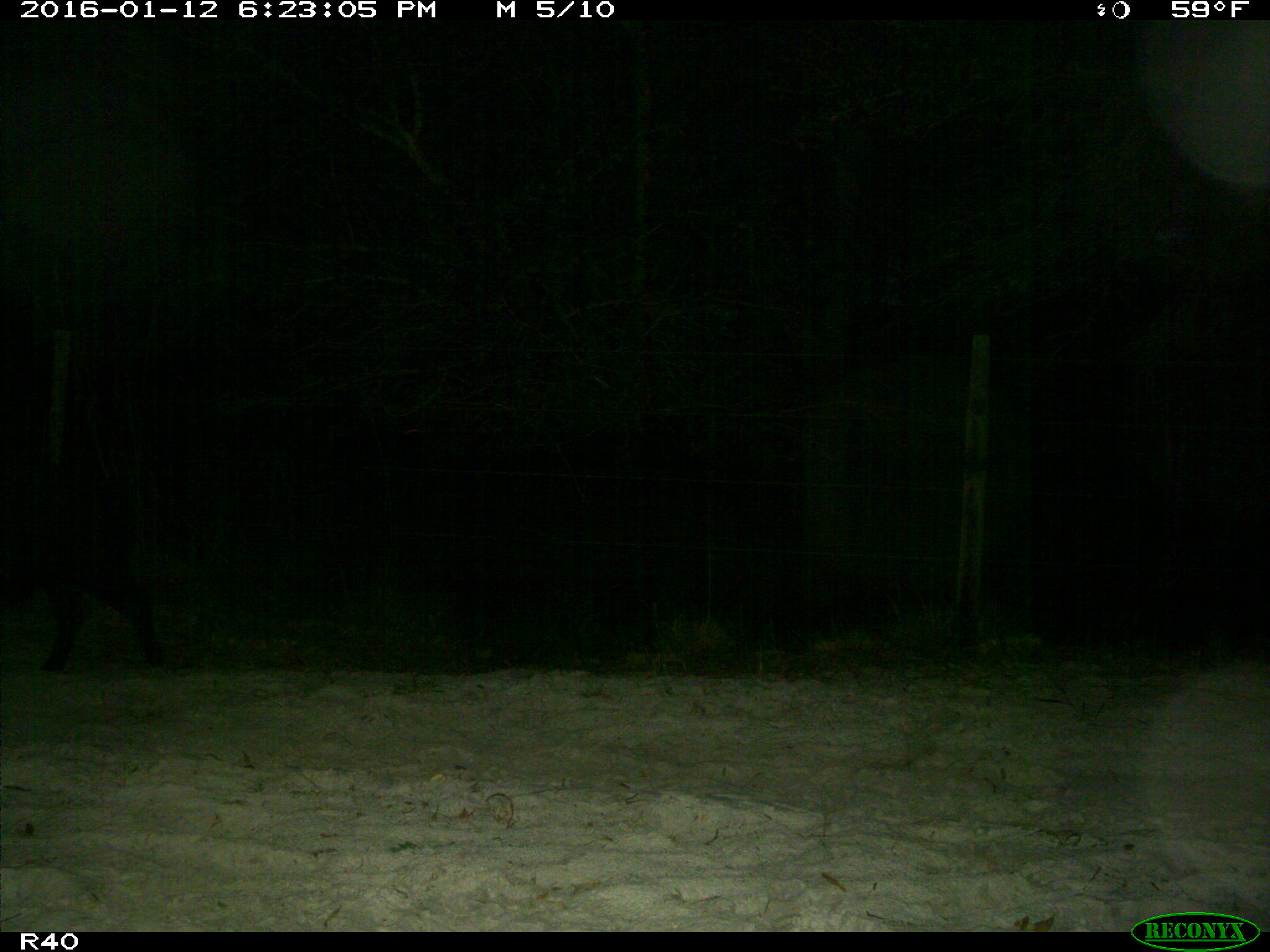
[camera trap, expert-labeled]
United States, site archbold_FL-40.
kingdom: Animalia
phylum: Chordata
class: Mammalia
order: Artiodactyla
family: Suidae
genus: Sus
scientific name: Sus scrofa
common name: wild boar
Sus scrofa (wild boar).